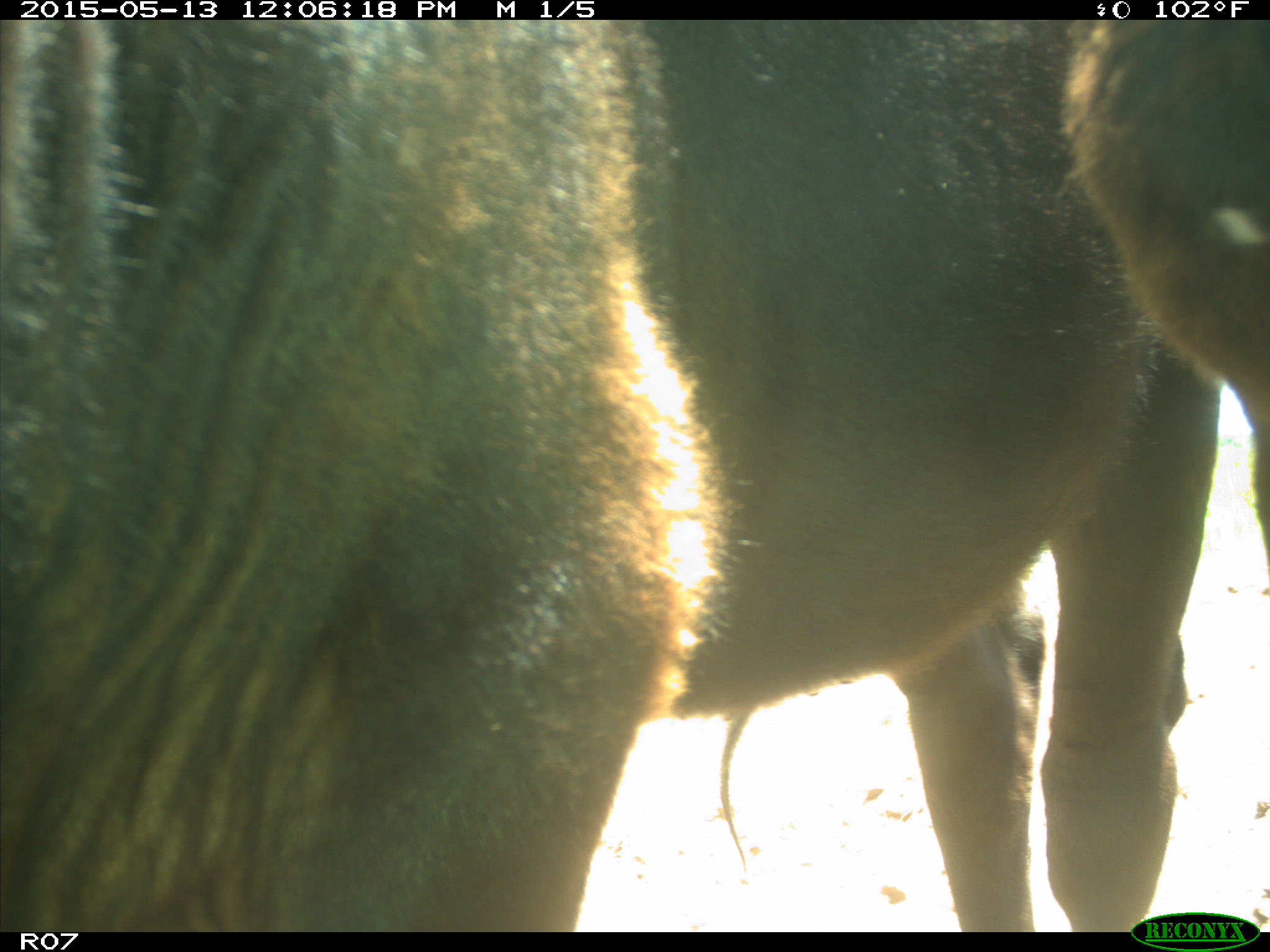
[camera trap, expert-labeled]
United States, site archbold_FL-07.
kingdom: Animalia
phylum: Chordata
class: Mammalia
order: Artiodactyla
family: Bovidae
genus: Bos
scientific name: Bos taurus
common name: domestic cow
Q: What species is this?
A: Bos taurus (domestic cow).